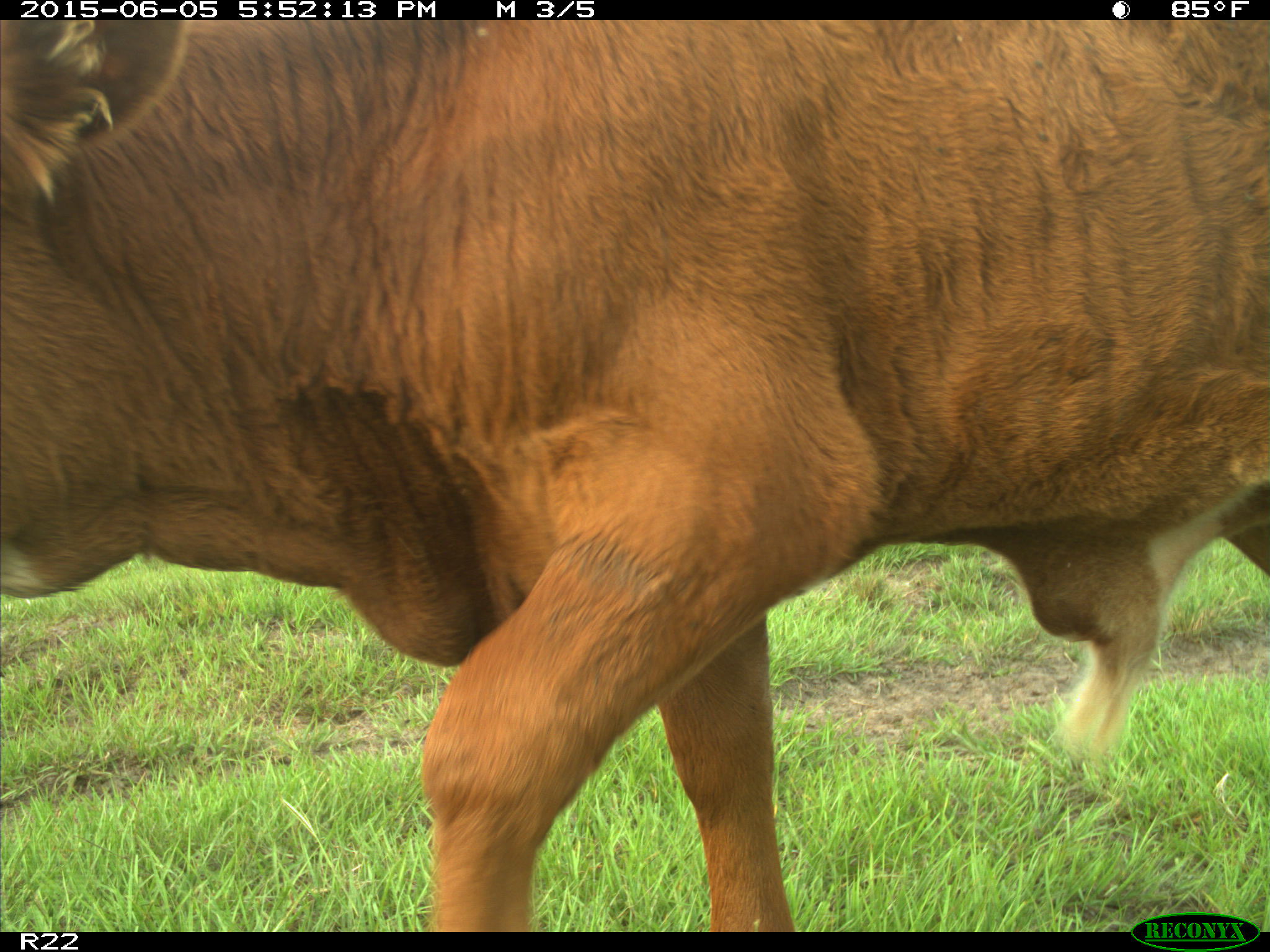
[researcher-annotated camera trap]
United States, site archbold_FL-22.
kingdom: Animalia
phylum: Chordata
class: Mammalia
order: Artiodactyla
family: Bovidae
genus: Bos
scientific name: Bos taurus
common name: domestic cow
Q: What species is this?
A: Bos taurus (domestic cow).